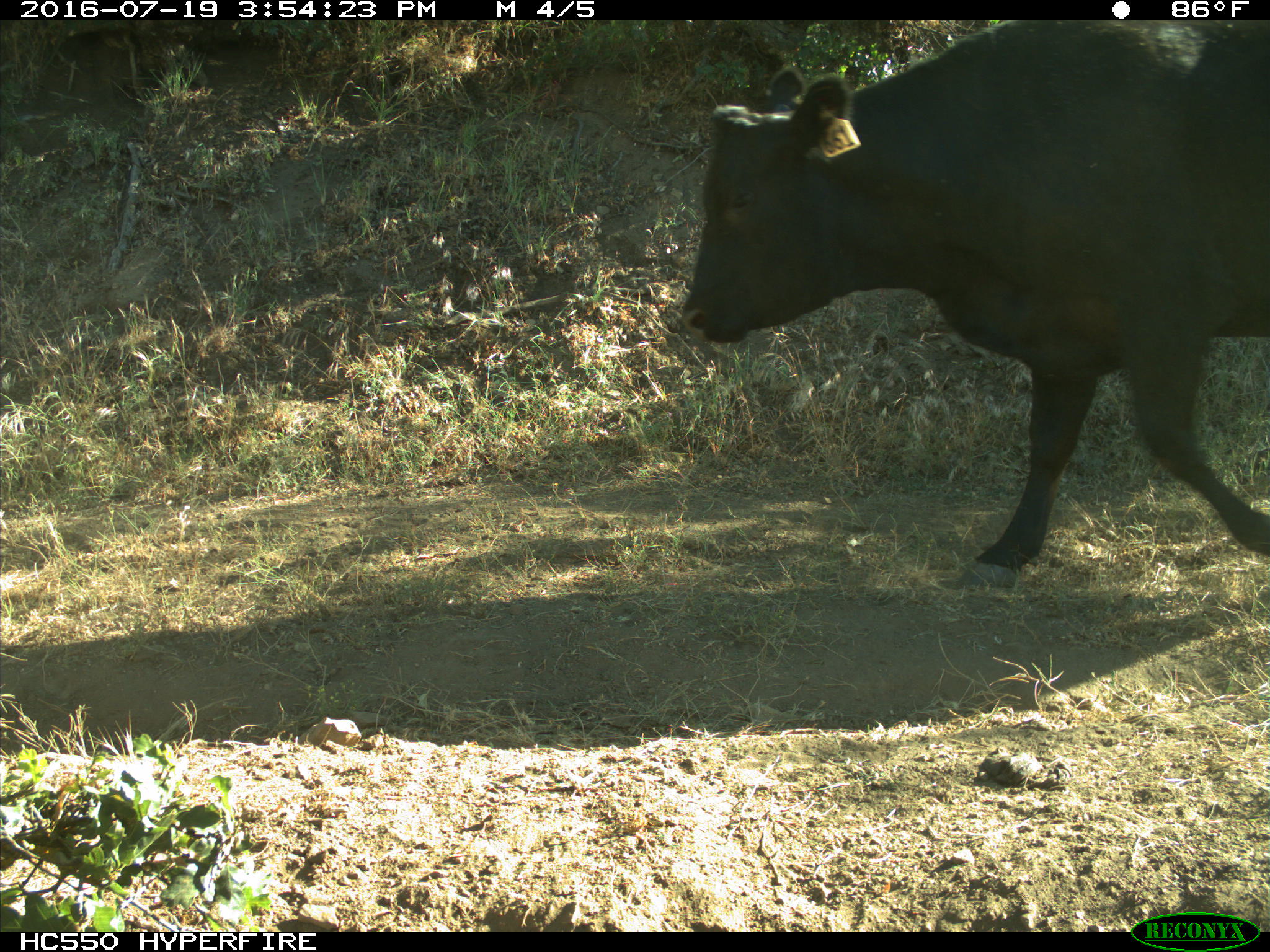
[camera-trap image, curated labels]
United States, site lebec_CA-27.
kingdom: Animalia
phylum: Chordata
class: Mammalia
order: Artiodactyla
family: Bovidae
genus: Bos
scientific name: Bos taurus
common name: domestic cow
Bos taurus (domestic cow).